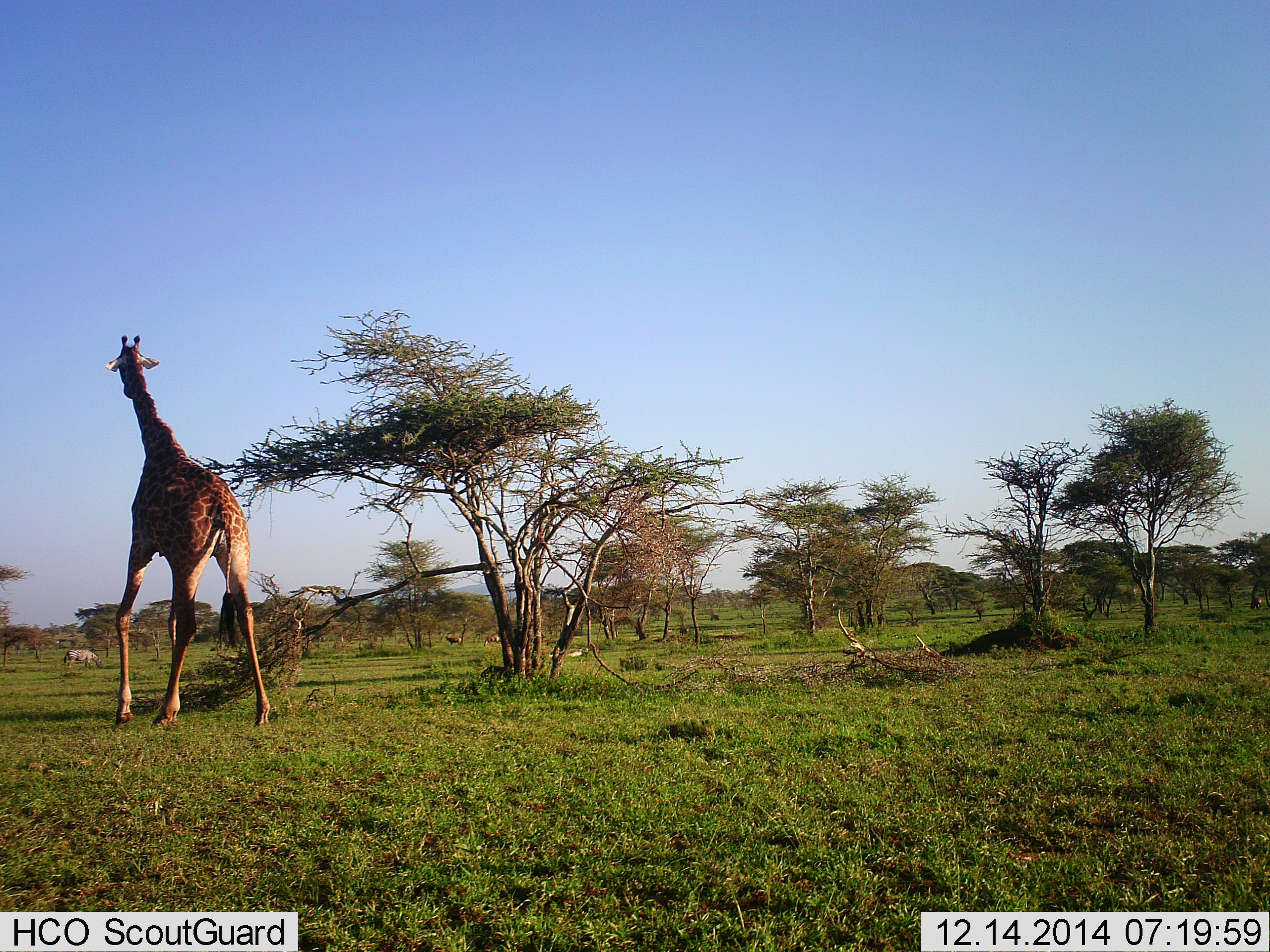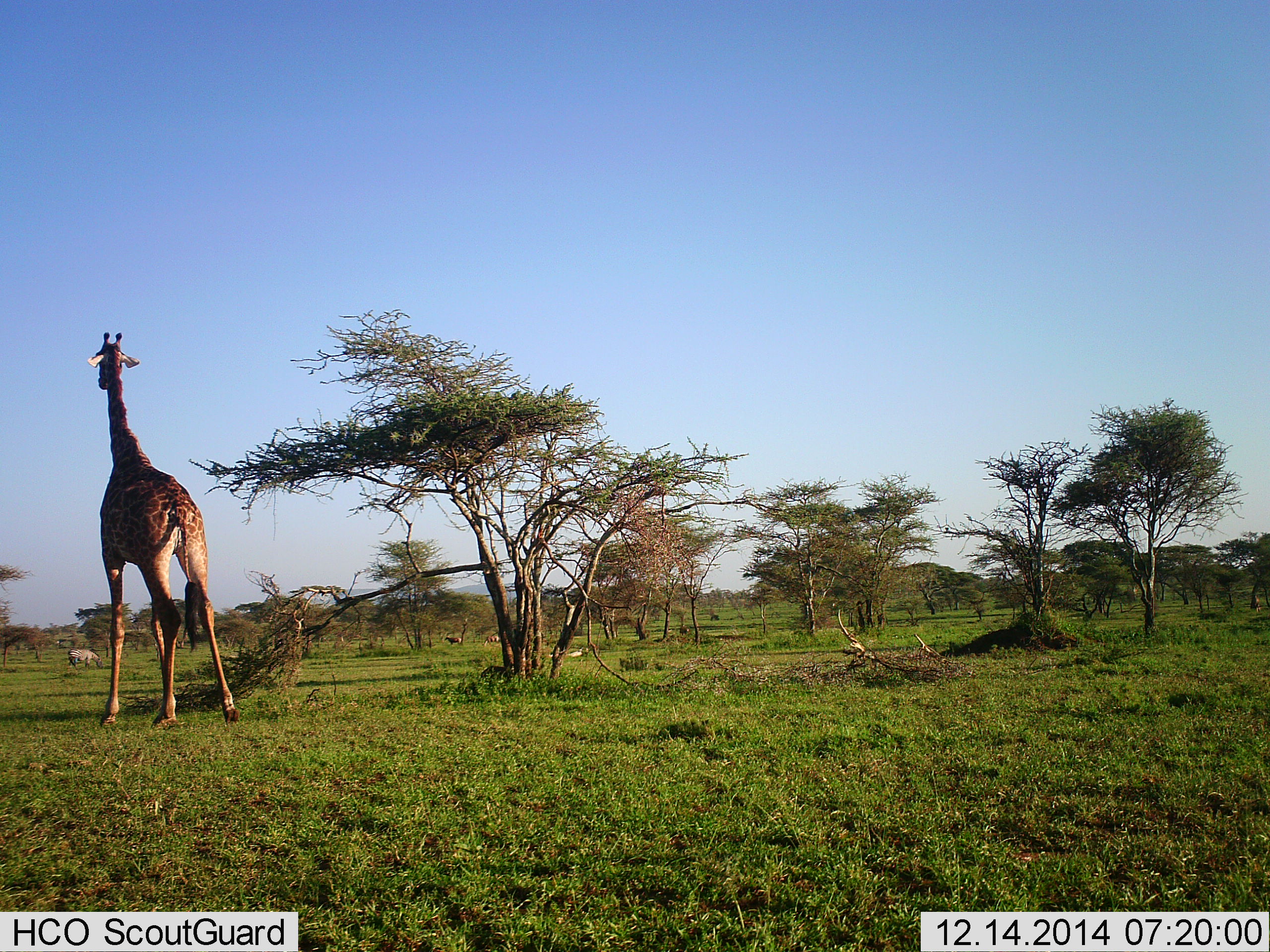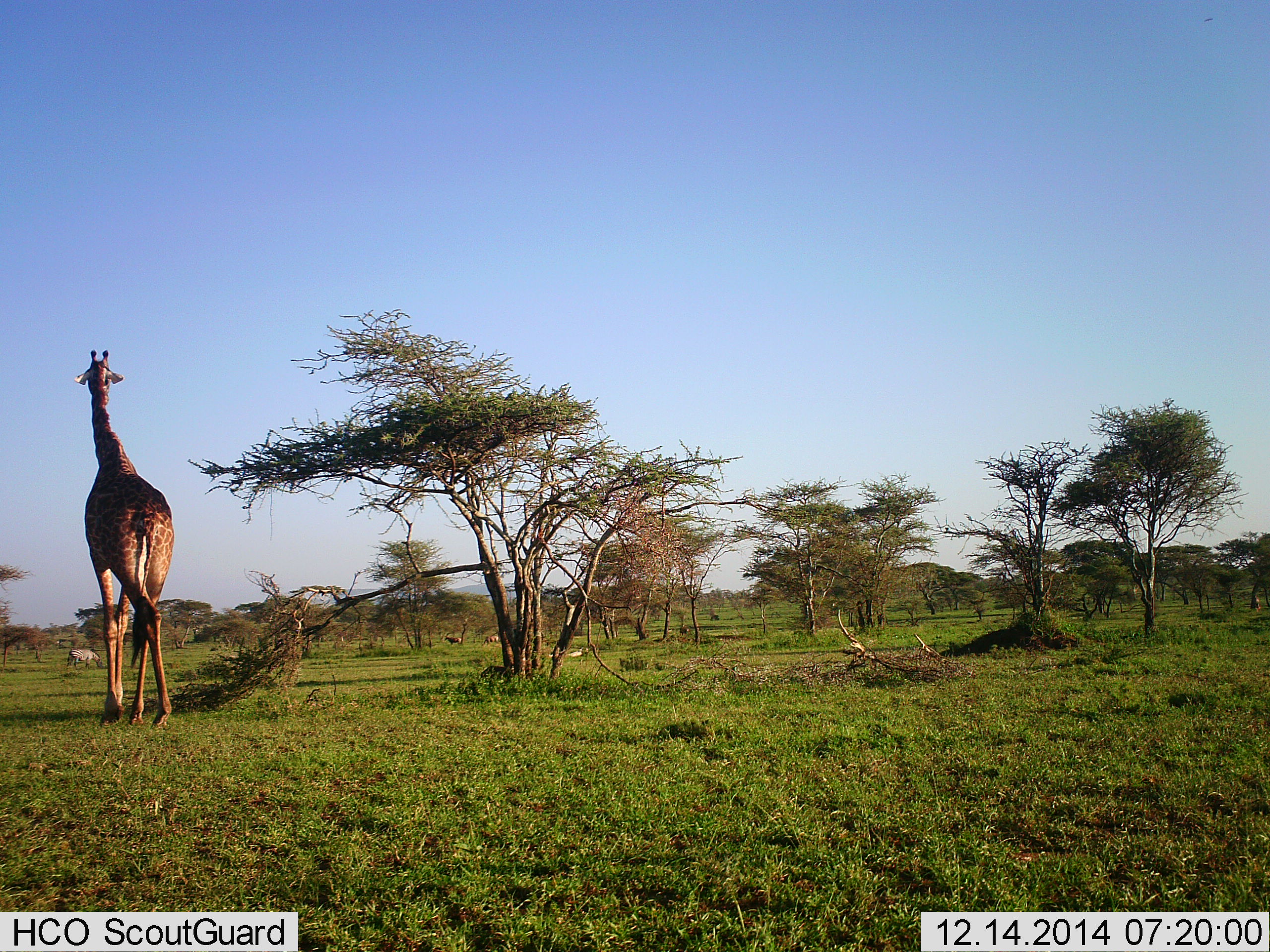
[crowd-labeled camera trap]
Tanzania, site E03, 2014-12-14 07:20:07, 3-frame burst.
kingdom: Animalia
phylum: Chordata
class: Mammalia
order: Artiodactyla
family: Giraffidae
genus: Giraffa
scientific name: Giraffa camelopardalis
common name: giraffe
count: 1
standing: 29%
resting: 0%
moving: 76%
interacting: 0%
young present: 0%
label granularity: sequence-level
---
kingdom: Animalia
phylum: Chordata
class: Mammalia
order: Perissodactyla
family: Equidae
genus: Equus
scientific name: Equus quagga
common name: plains zebra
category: zebra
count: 2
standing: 29%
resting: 0%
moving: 0%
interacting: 0%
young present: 0%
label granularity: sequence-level